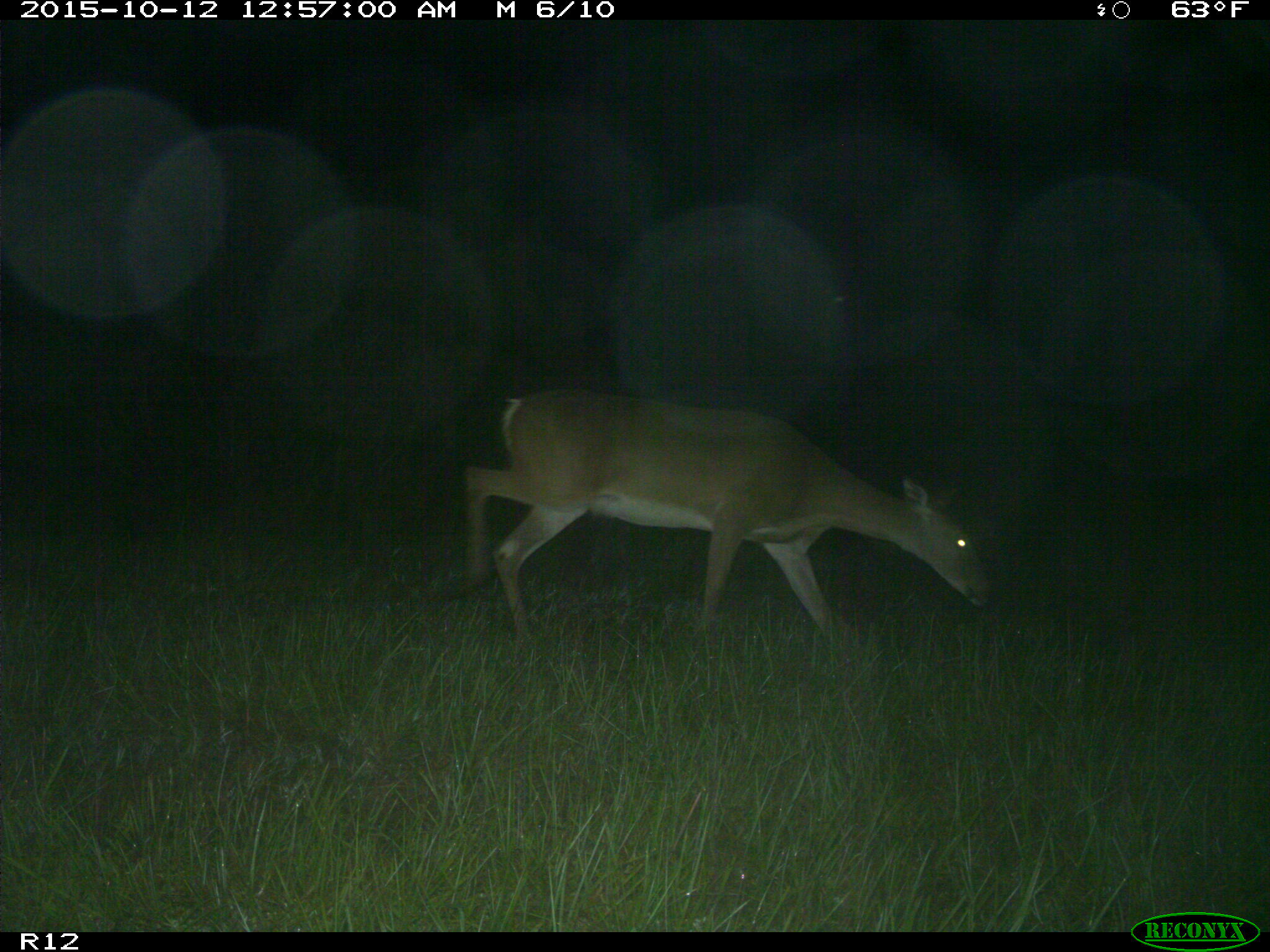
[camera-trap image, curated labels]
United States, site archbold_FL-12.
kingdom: Animalia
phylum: Chordata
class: Mammalia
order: Artiodactyla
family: Cervidae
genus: Odocoileus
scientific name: Odocoileus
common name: deer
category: unidentified deer